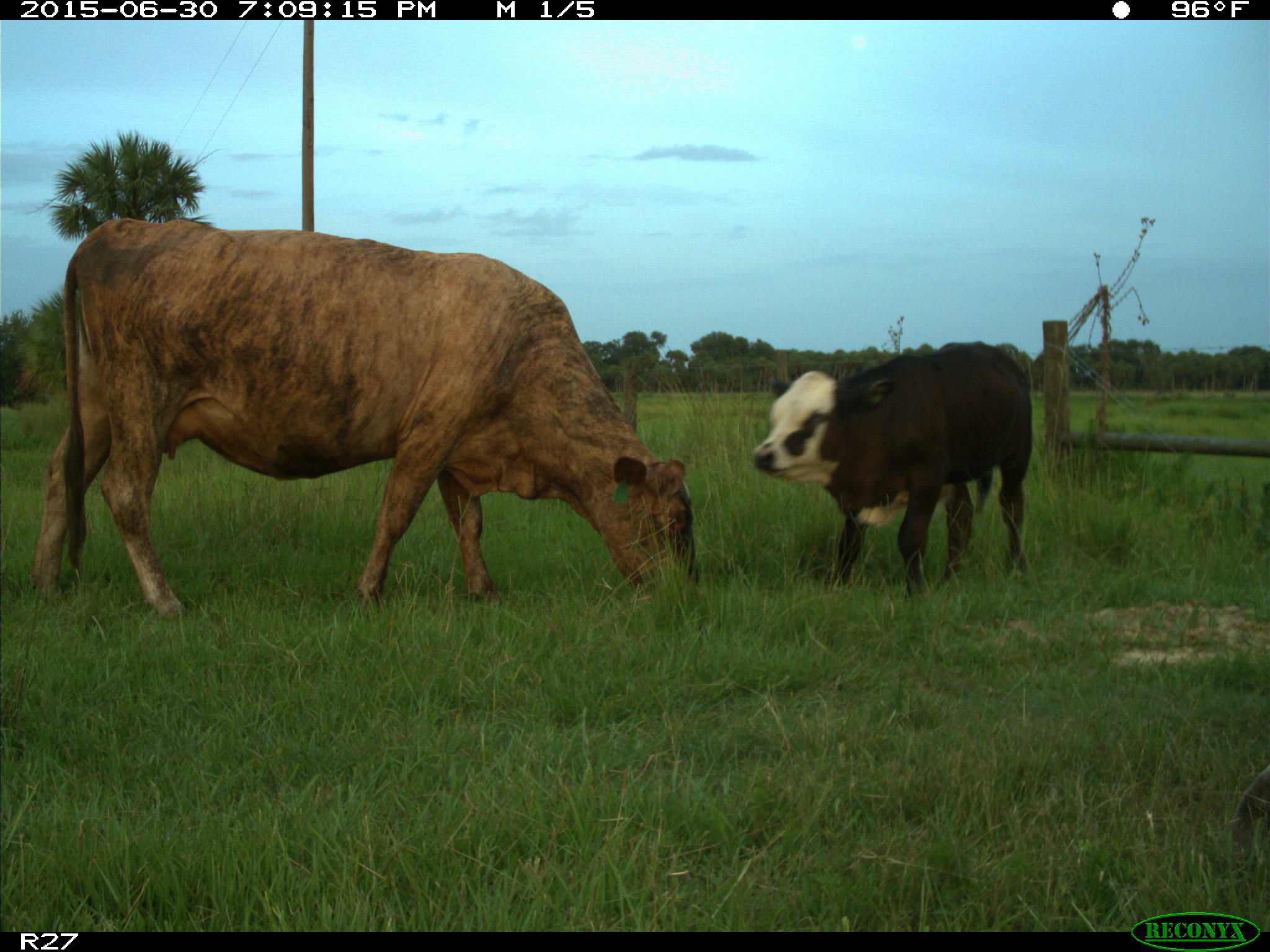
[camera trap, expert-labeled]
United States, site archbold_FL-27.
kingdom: Animalia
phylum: Chordata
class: Mammalia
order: Artiodactyla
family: Bovidae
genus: Bos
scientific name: Bos taurus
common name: domestic cow